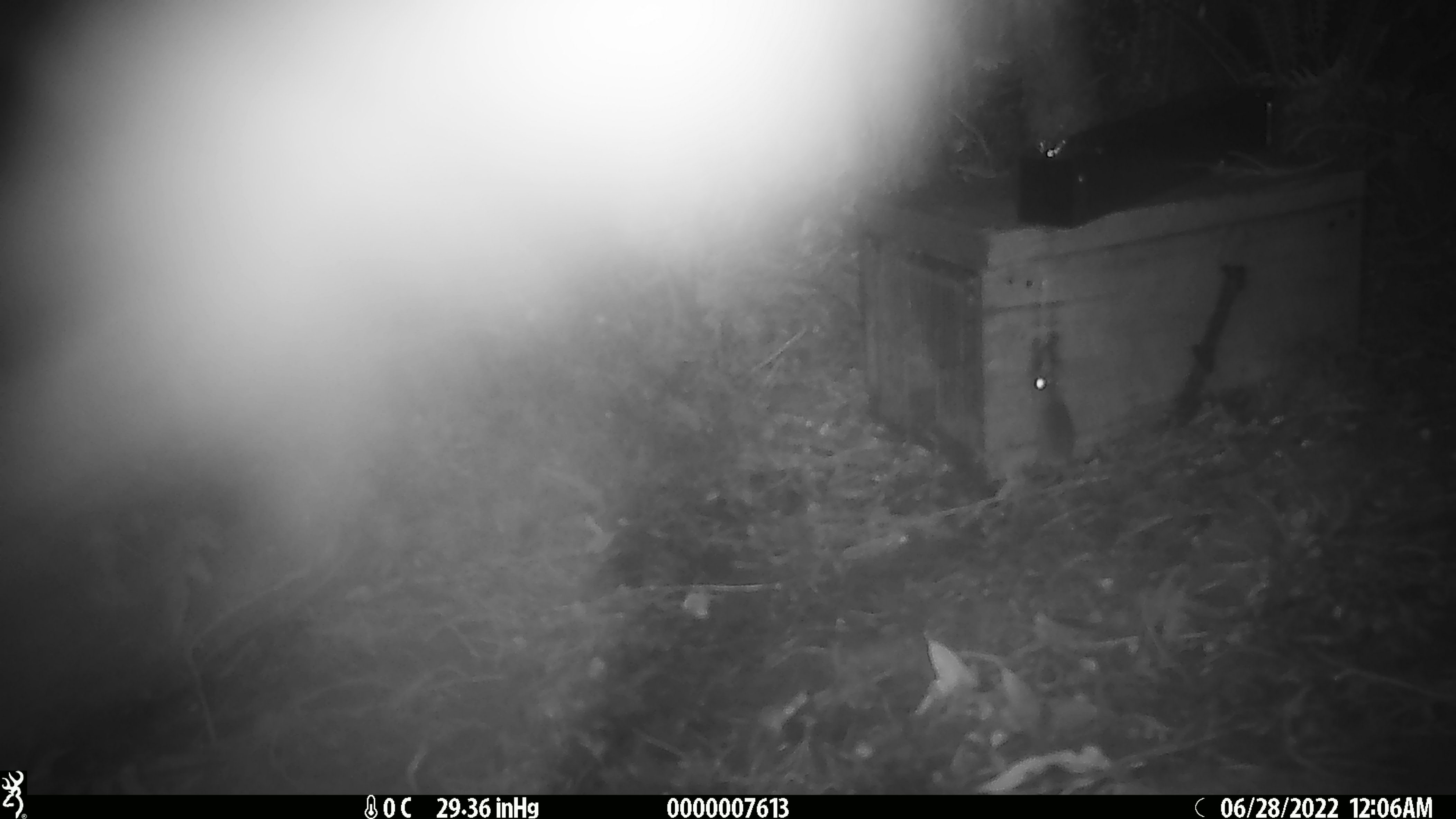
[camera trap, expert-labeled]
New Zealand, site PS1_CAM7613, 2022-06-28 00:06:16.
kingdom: Animalia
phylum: Chordata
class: Mammalia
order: Rodentia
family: Muridae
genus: Mus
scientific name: Mus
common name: mouse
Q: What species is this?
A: Mouse (Mus).